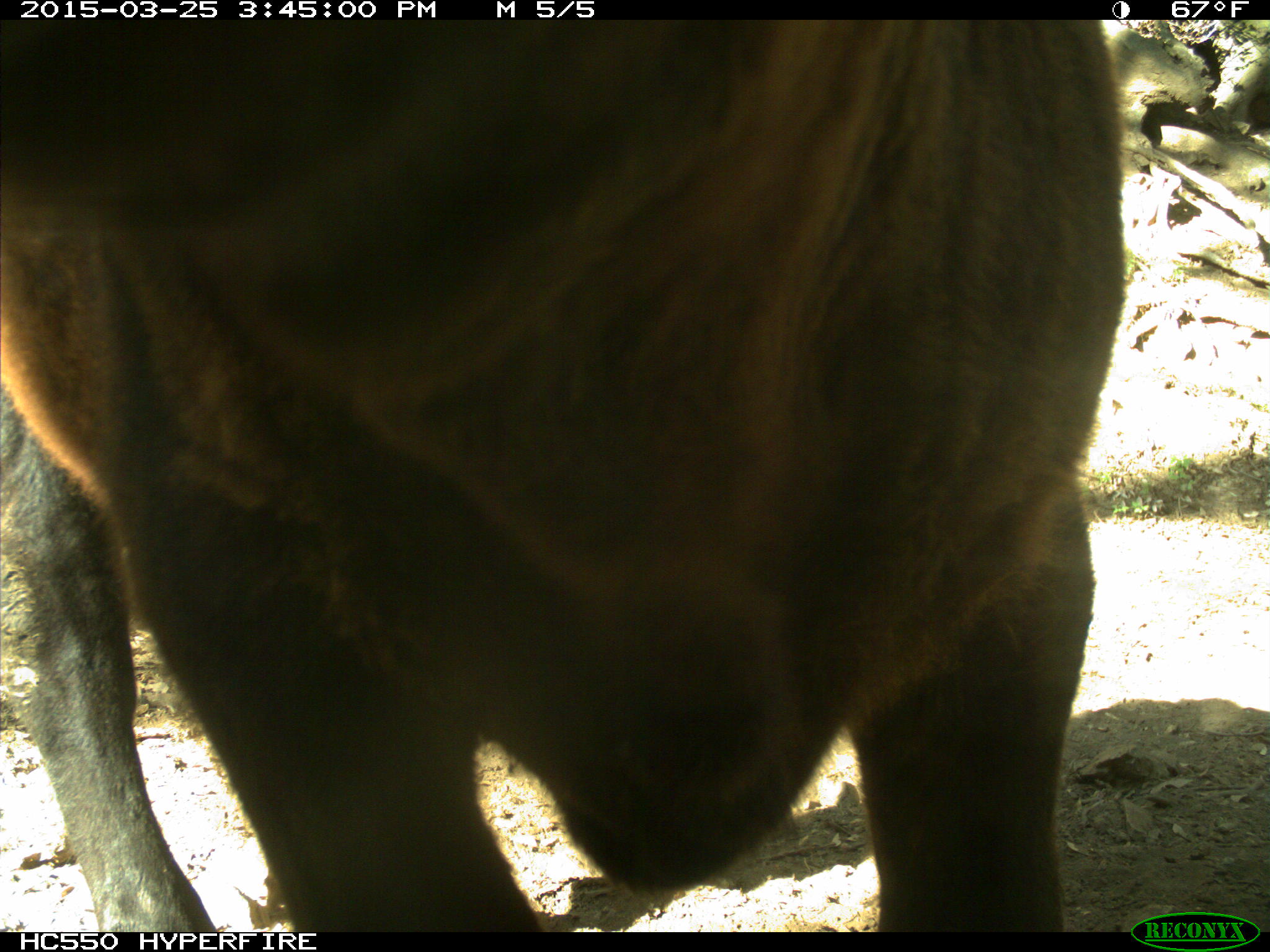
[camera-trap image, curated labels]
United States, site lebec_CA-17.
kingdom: Animalia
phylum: Chordata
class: Mammalia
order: Artiodactyla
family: Bovidae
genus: Bos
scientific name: Bos taurus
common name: domestic cow